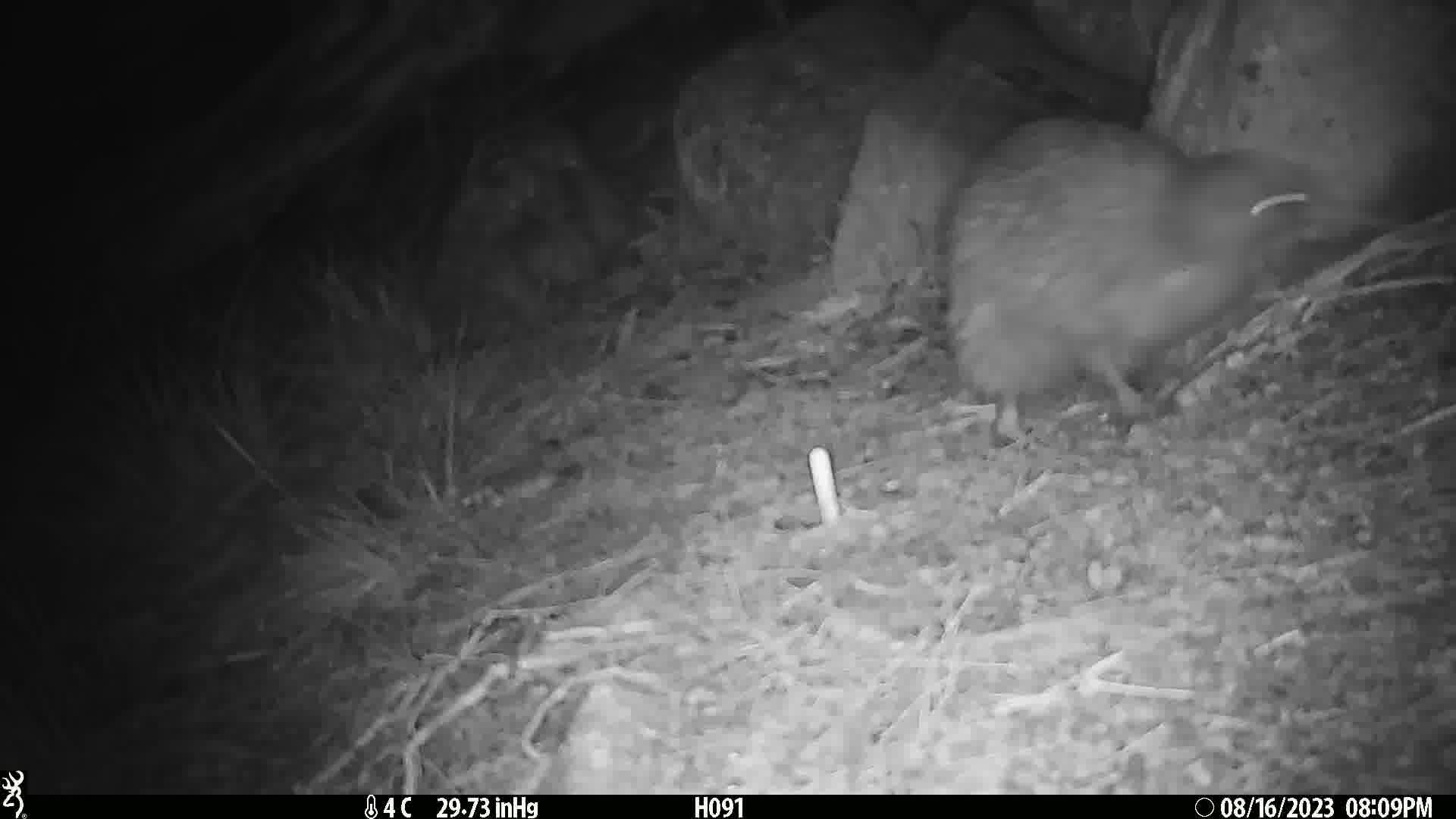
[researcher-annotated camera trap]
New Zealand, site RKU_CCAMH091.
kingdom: Animalia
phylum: Chordata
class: Aves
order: Apterygiformes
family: Apterygidae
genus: Apteryx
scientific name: Apteryx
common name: kiwi